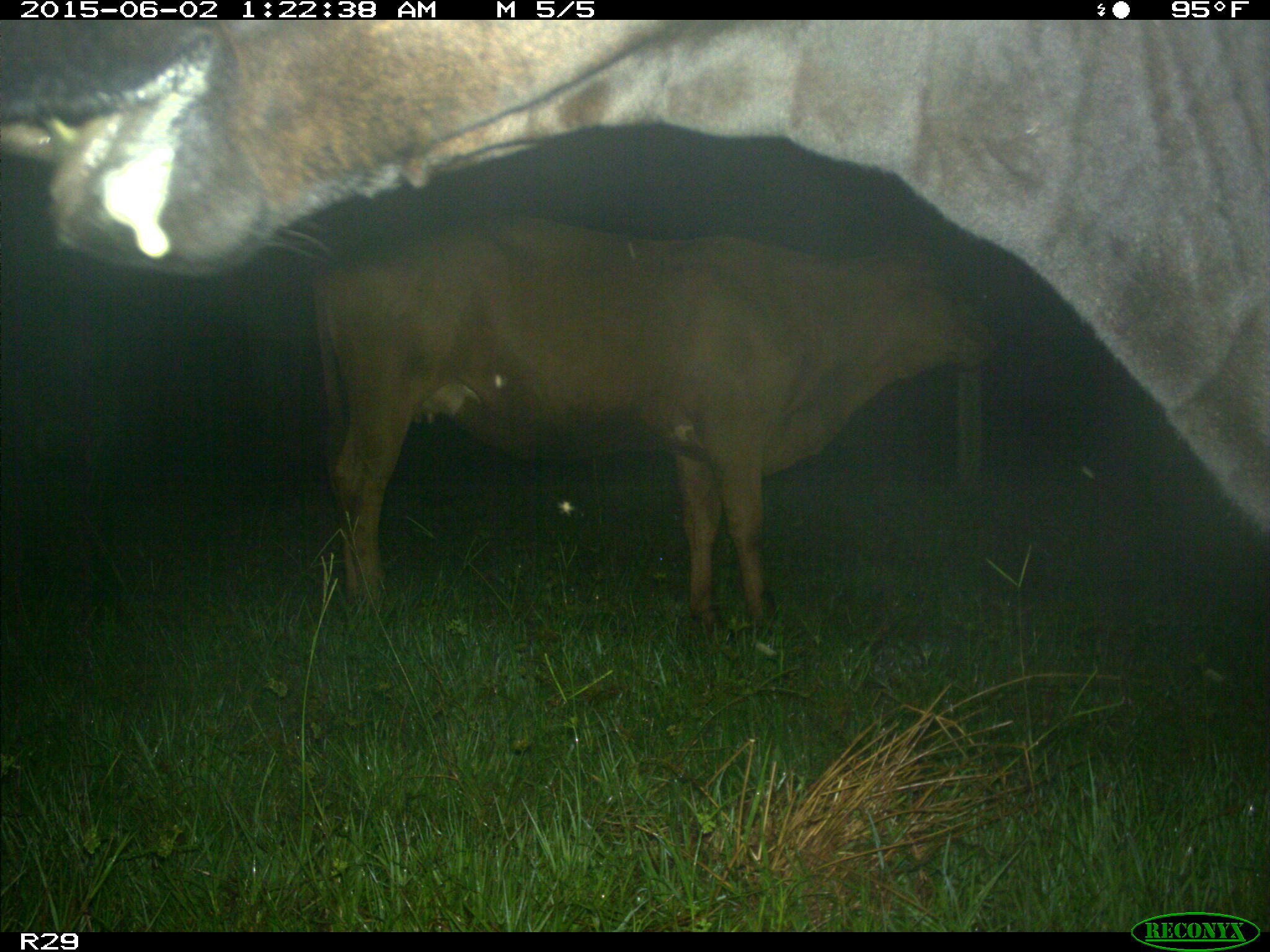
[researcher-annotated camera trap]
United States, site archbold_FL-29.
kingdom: Animalia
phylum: Chordata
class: Mammalia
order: Artiodactyla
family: Bovidae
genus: Bos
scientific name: Bos taurus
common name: domestic cow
Bos taurus (domestic cow).